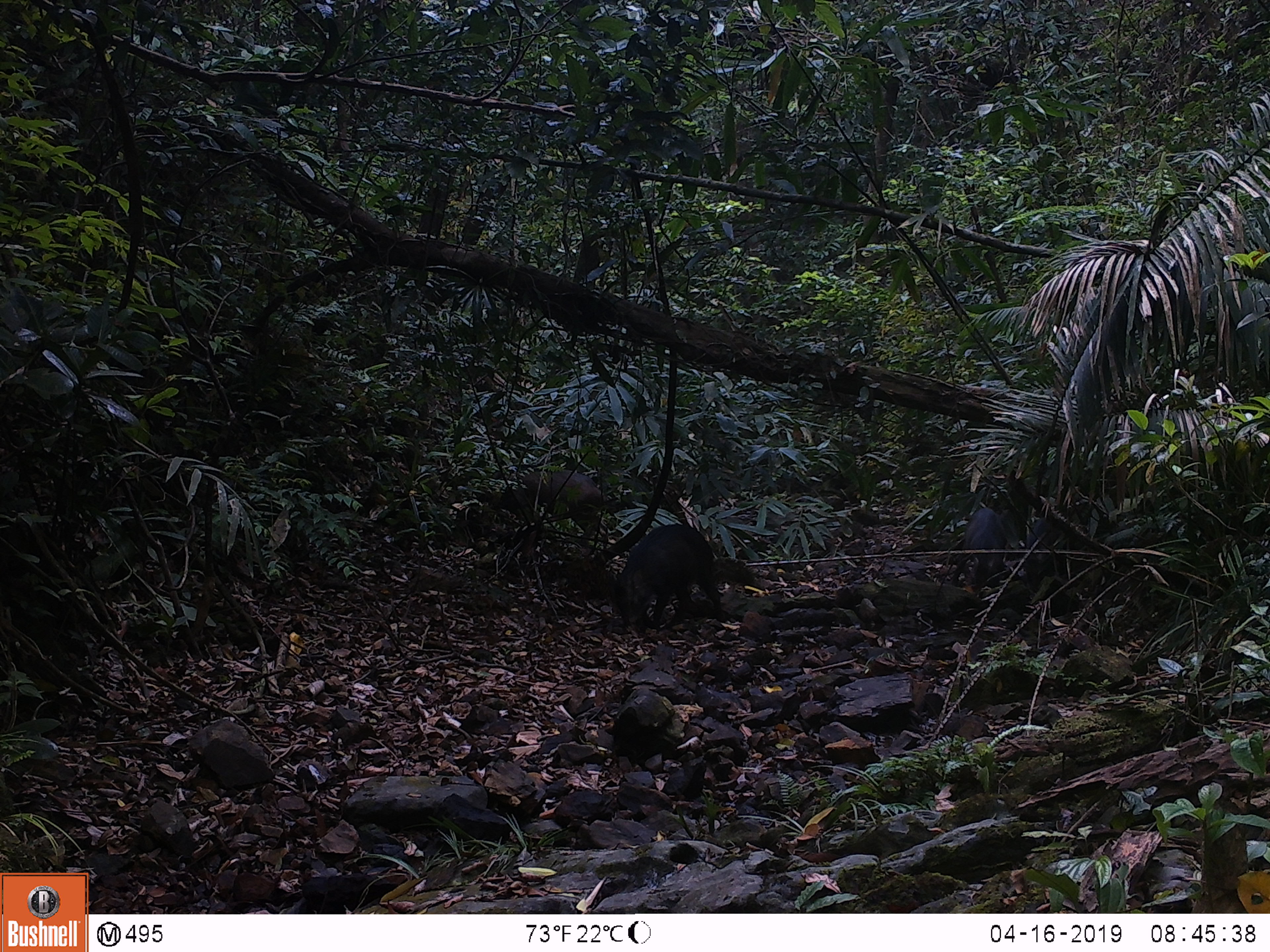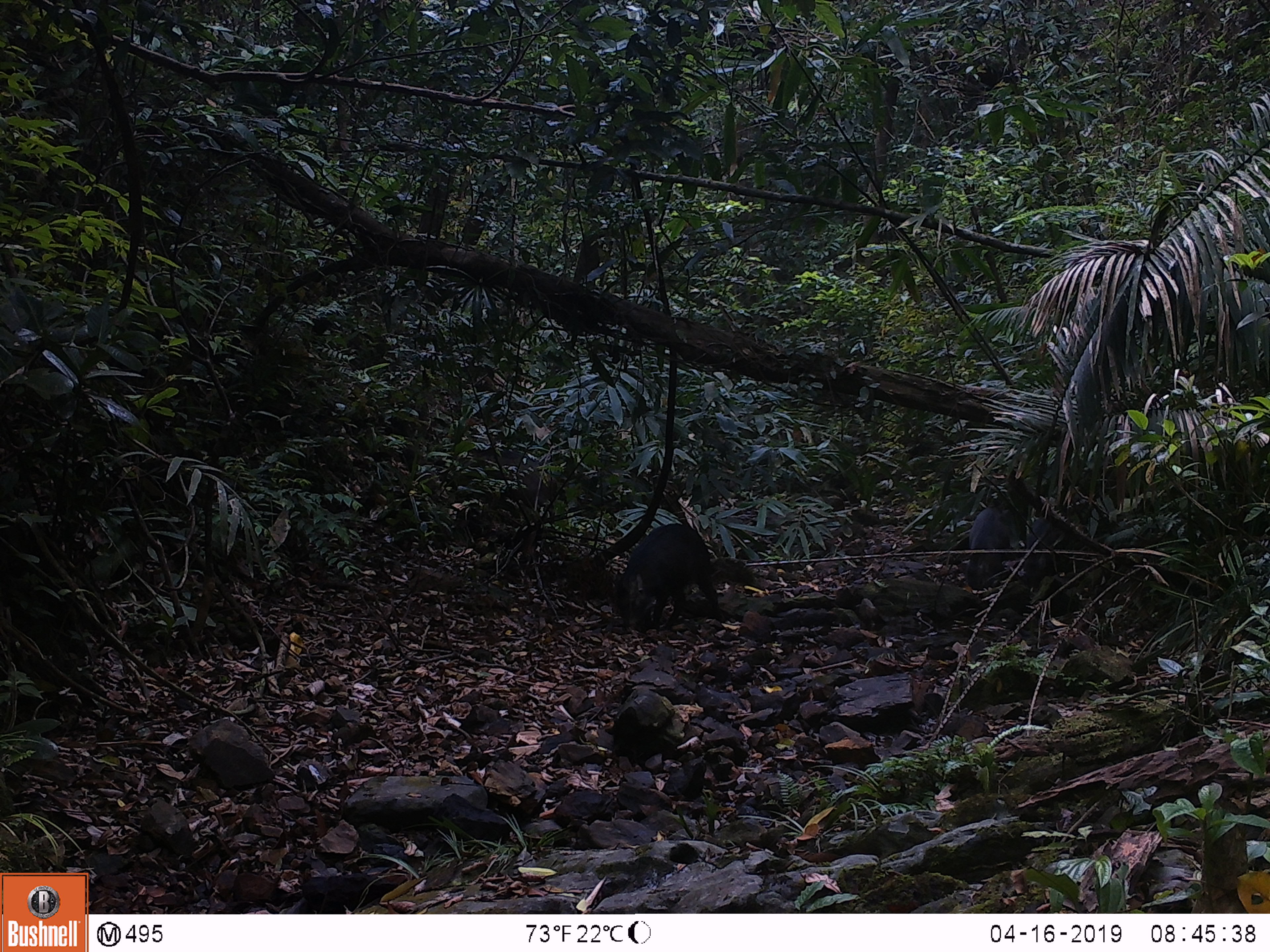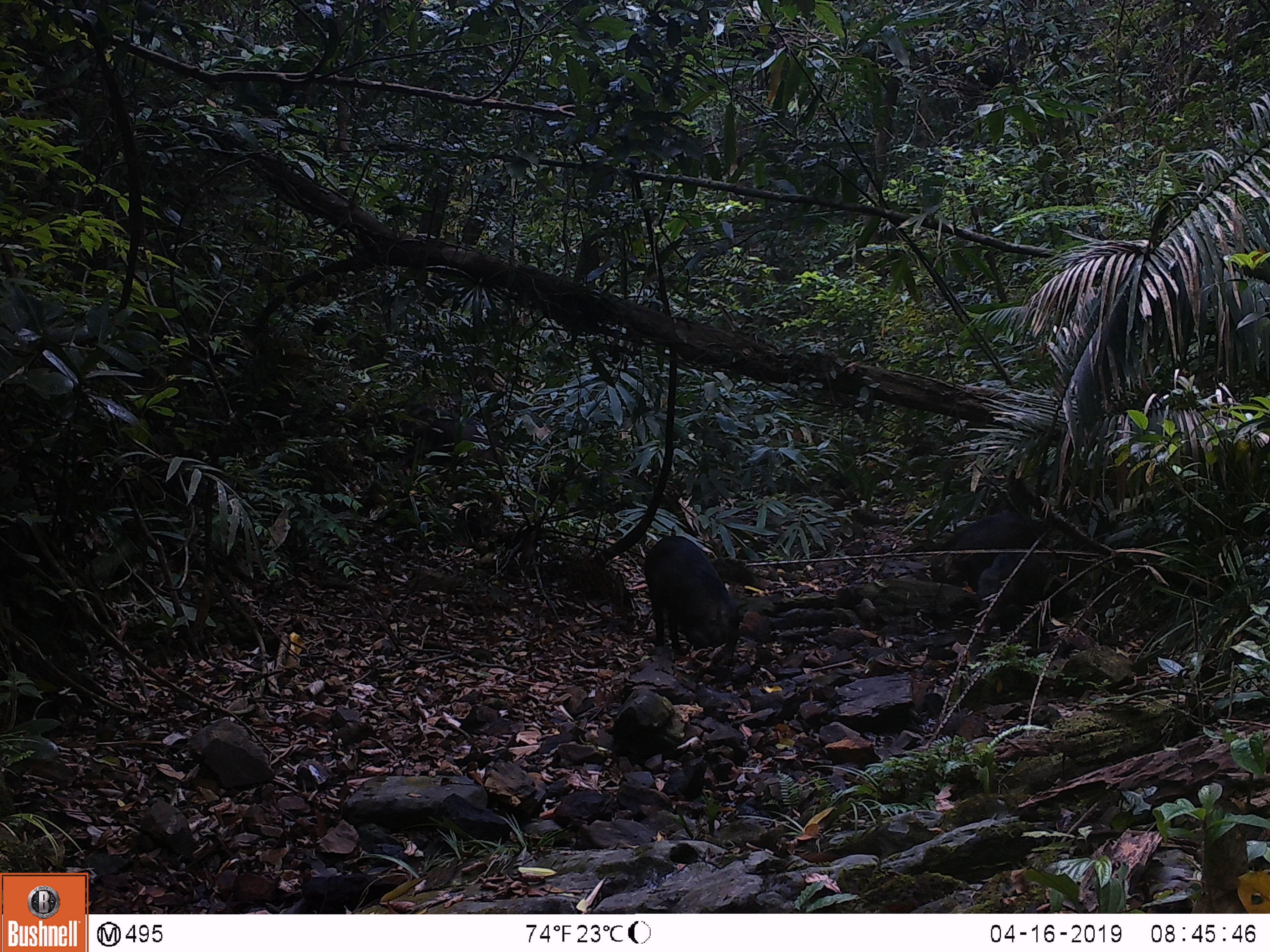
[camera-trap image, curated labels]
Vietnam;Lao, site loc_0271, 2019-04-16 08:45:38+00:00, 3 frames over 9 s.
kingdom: Animalia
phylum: Chordata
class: Mammalia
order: Artiodactyla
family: Suidae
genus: Sus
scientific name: Sus scrofa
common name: eurasian wild pig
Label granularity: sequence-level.